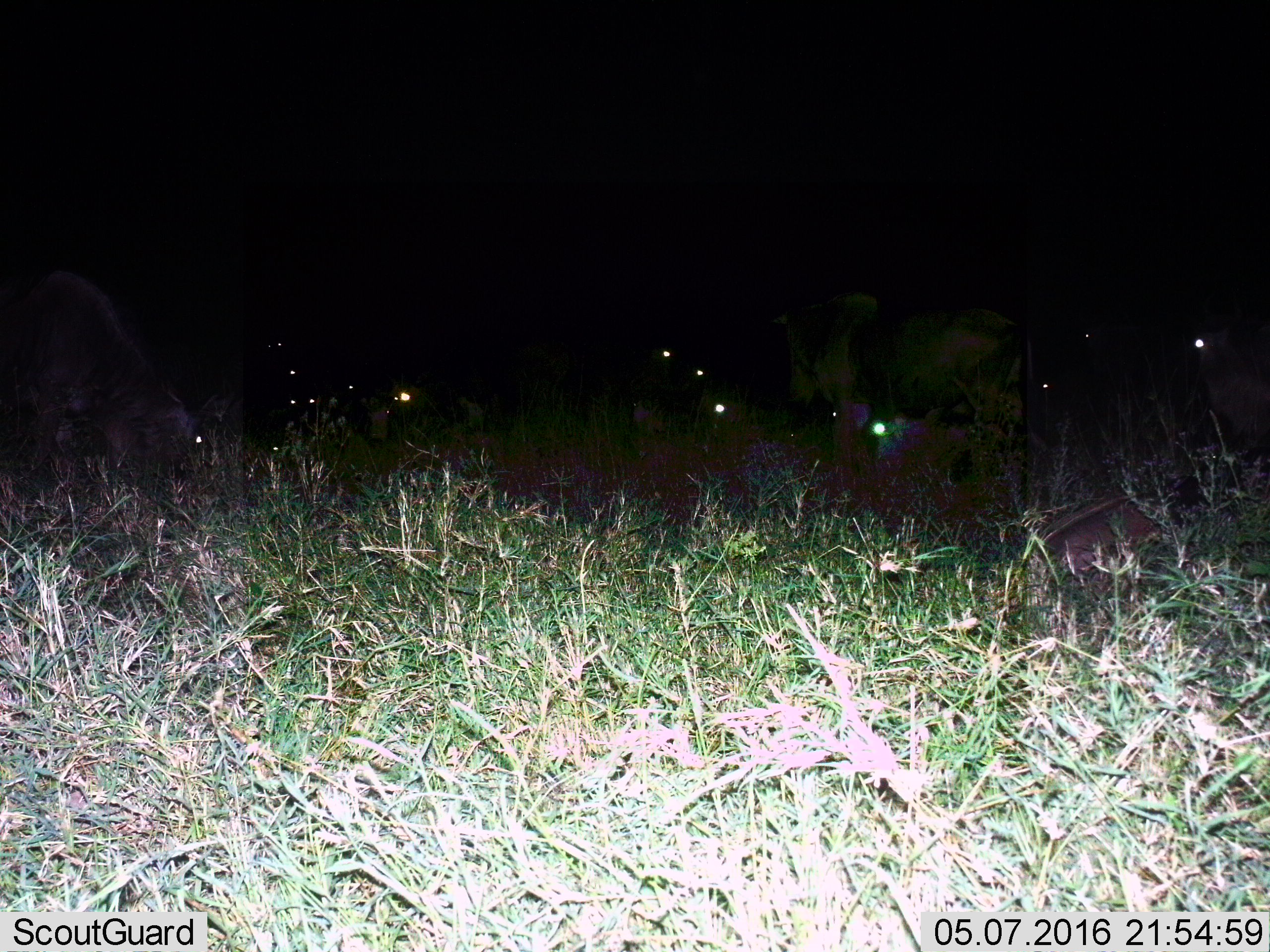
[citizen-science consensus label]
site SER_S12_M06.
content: unidentified animal